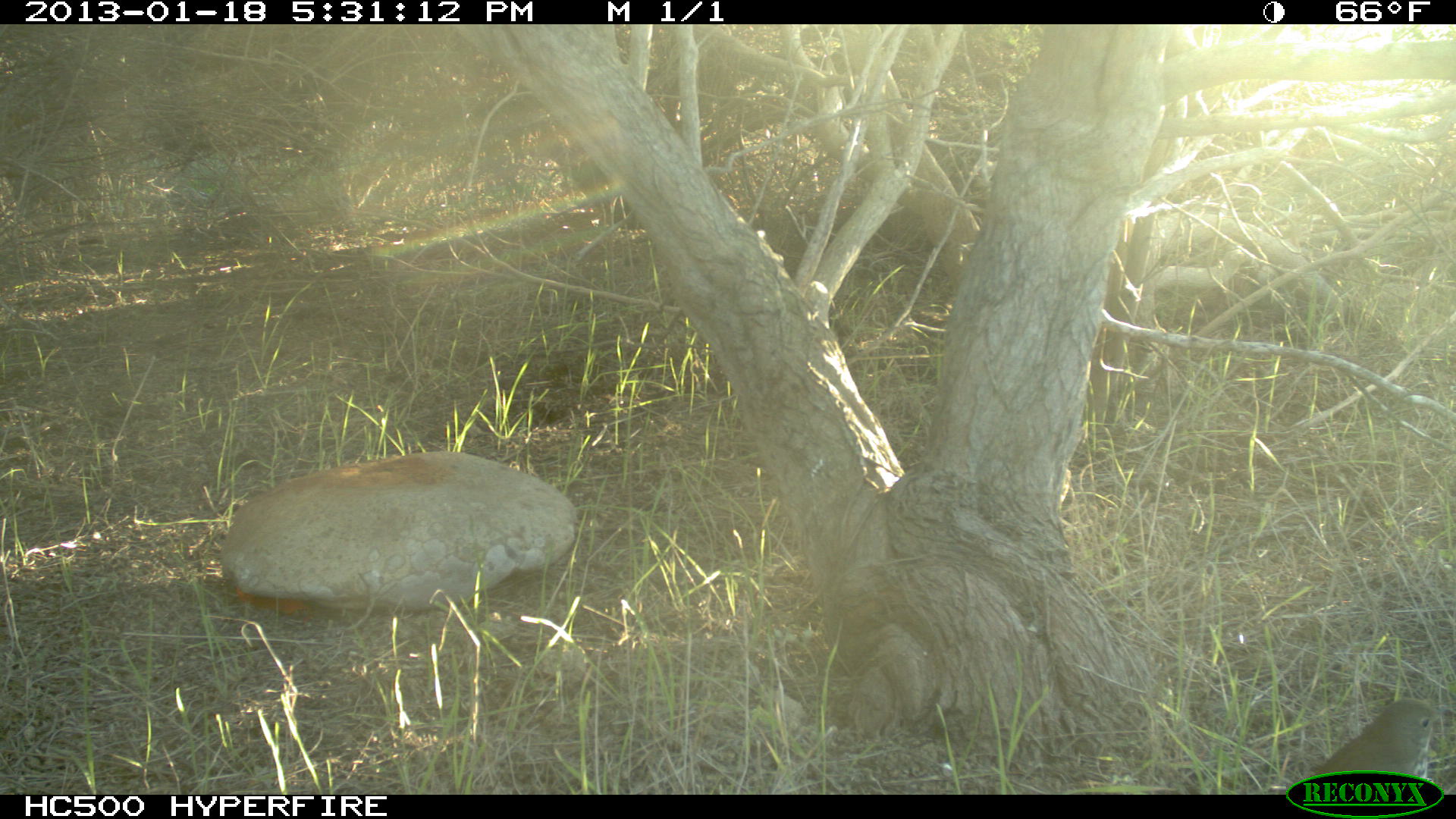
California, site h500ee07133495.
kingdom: Animalia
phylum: Chordata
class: Aves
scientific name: Aves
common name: bird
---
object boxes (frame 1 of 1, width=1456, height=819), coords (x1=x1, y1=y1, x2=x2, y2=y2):
bird: (x1=1308, y1=696, x2=1444, y2=794)